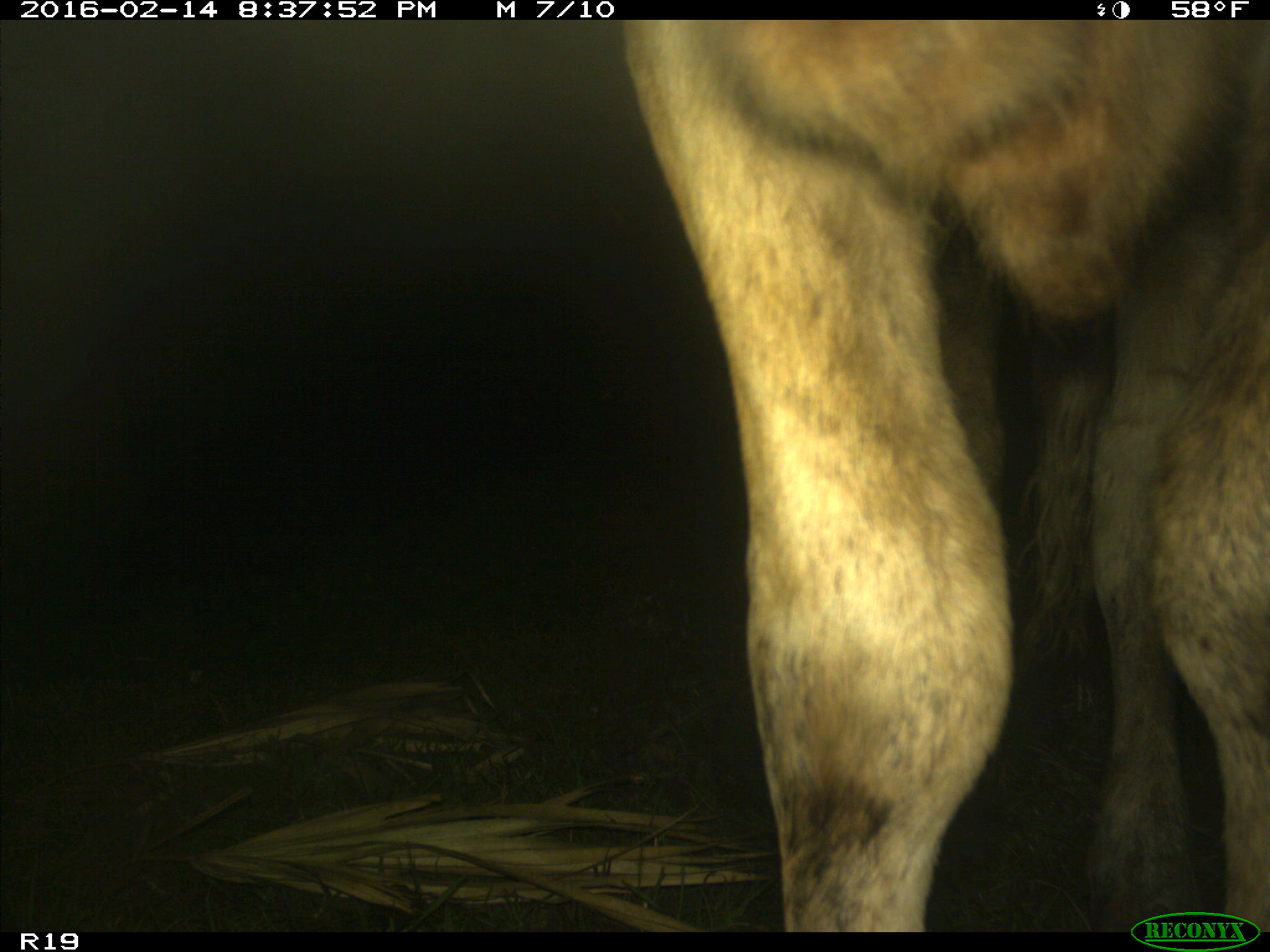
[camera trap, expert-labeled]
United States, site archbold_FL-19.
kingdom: Animalia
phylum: Chordata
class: Mammalia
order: Artiodactyla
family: Bovidae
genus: Bos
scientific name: Bos taurus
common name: domestic cow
Bos taurus (domestic cow).